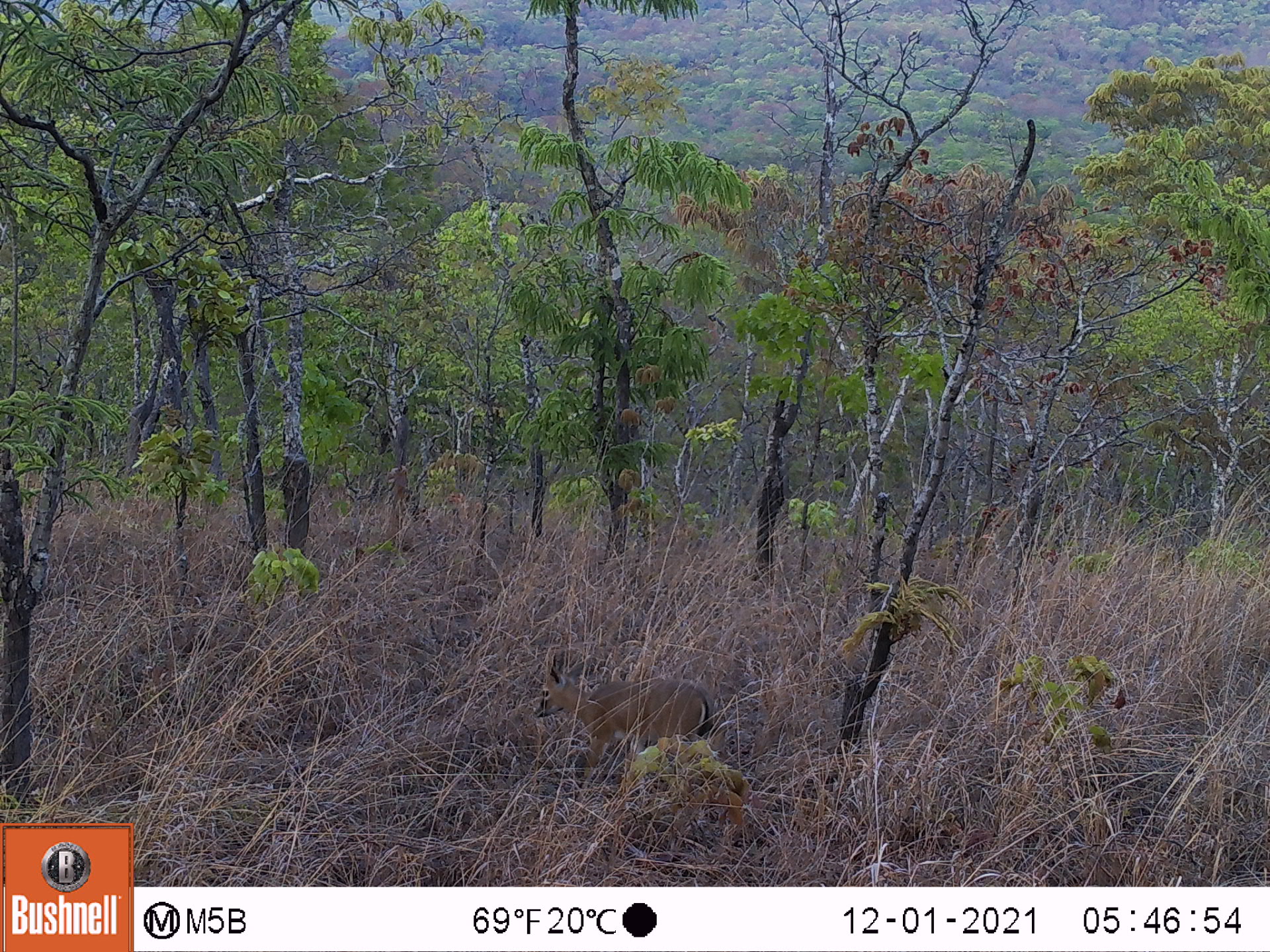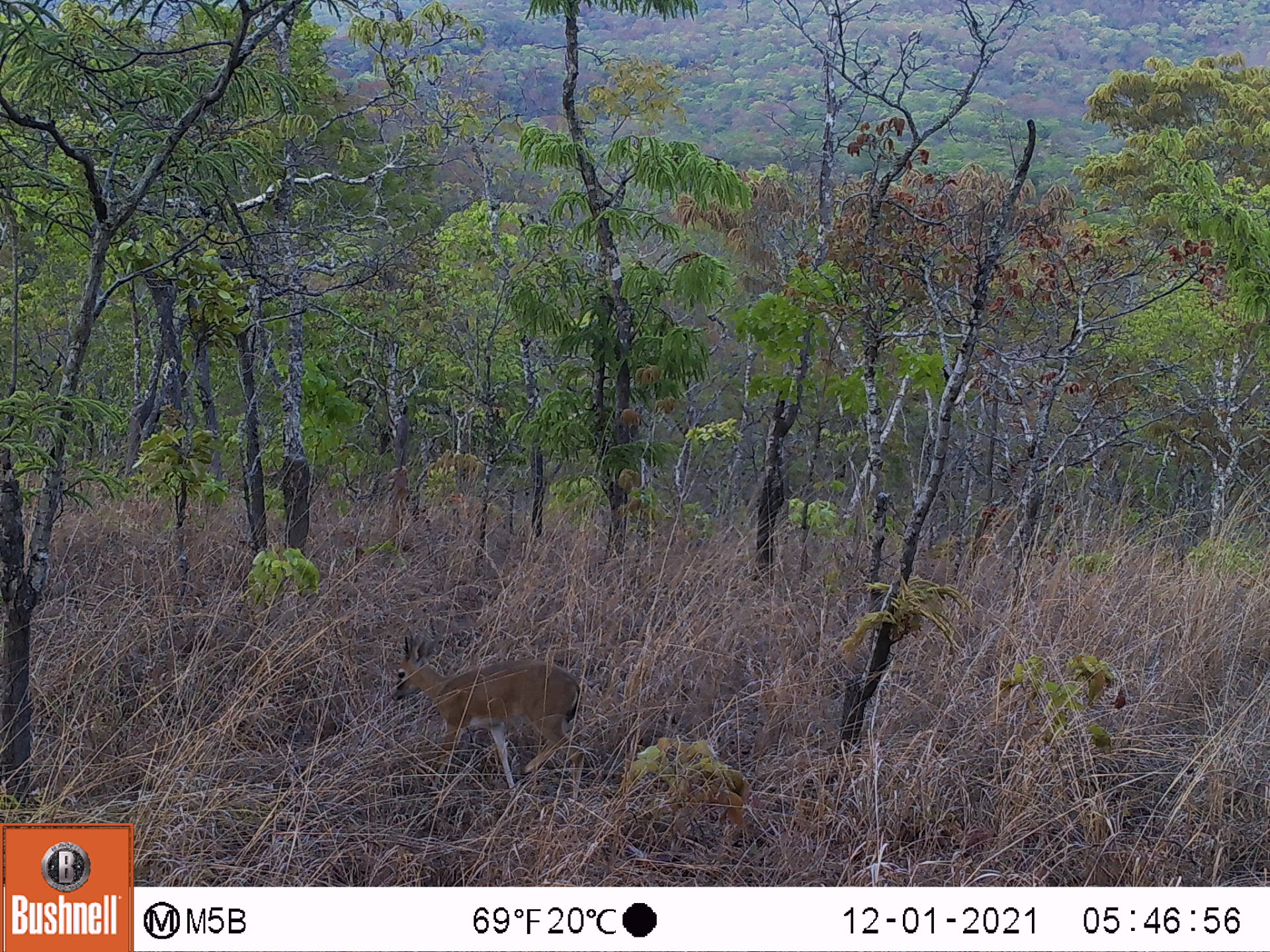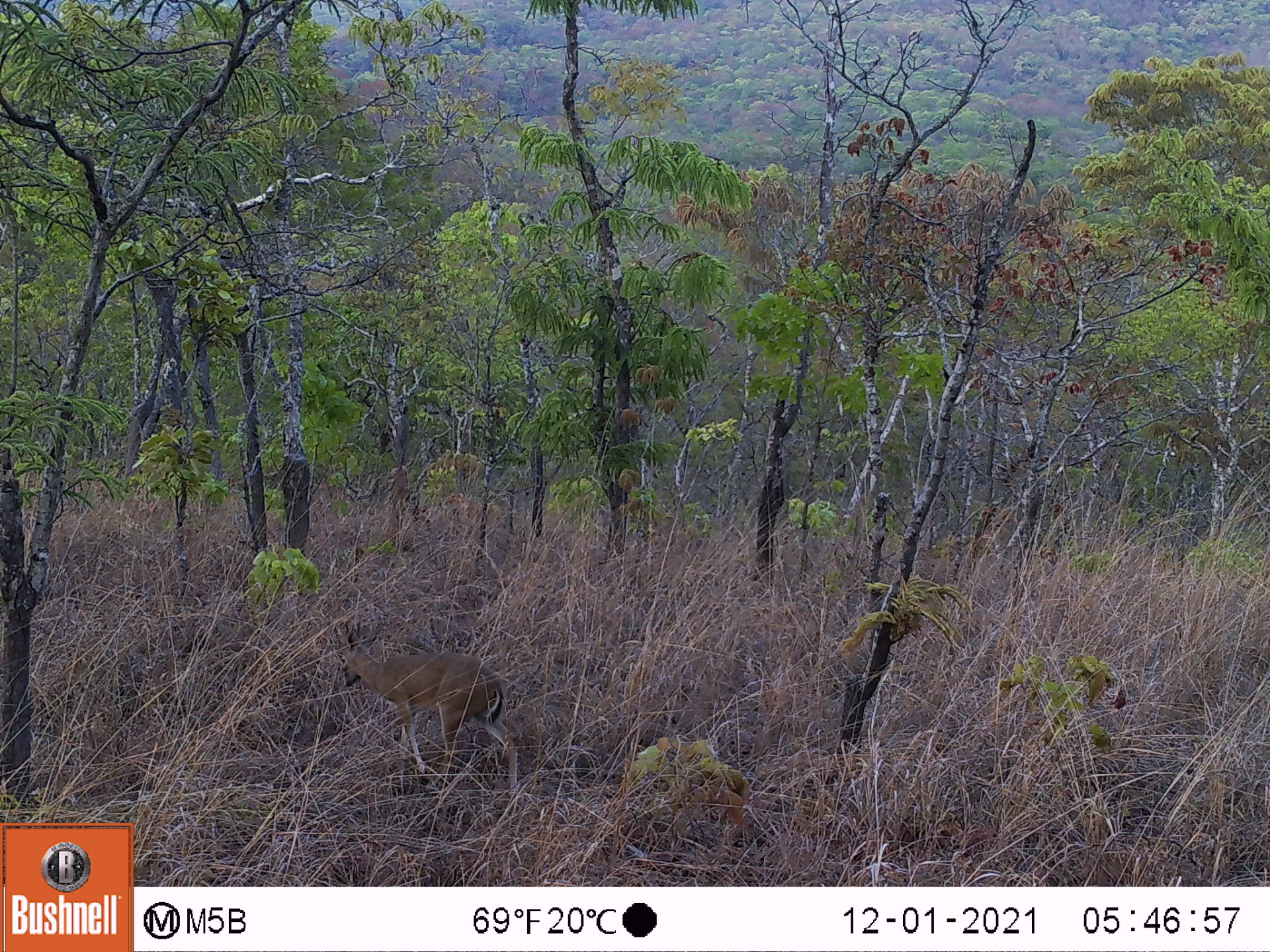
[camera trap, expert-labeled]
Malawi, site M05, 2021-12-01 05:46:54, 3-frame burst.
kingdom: Animalia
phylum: Chordata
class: Mammalia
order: Artiodactyla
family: Bovidae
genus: Sylvicapra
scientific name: Sylvicapra grimmia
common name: common duiker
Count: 1.